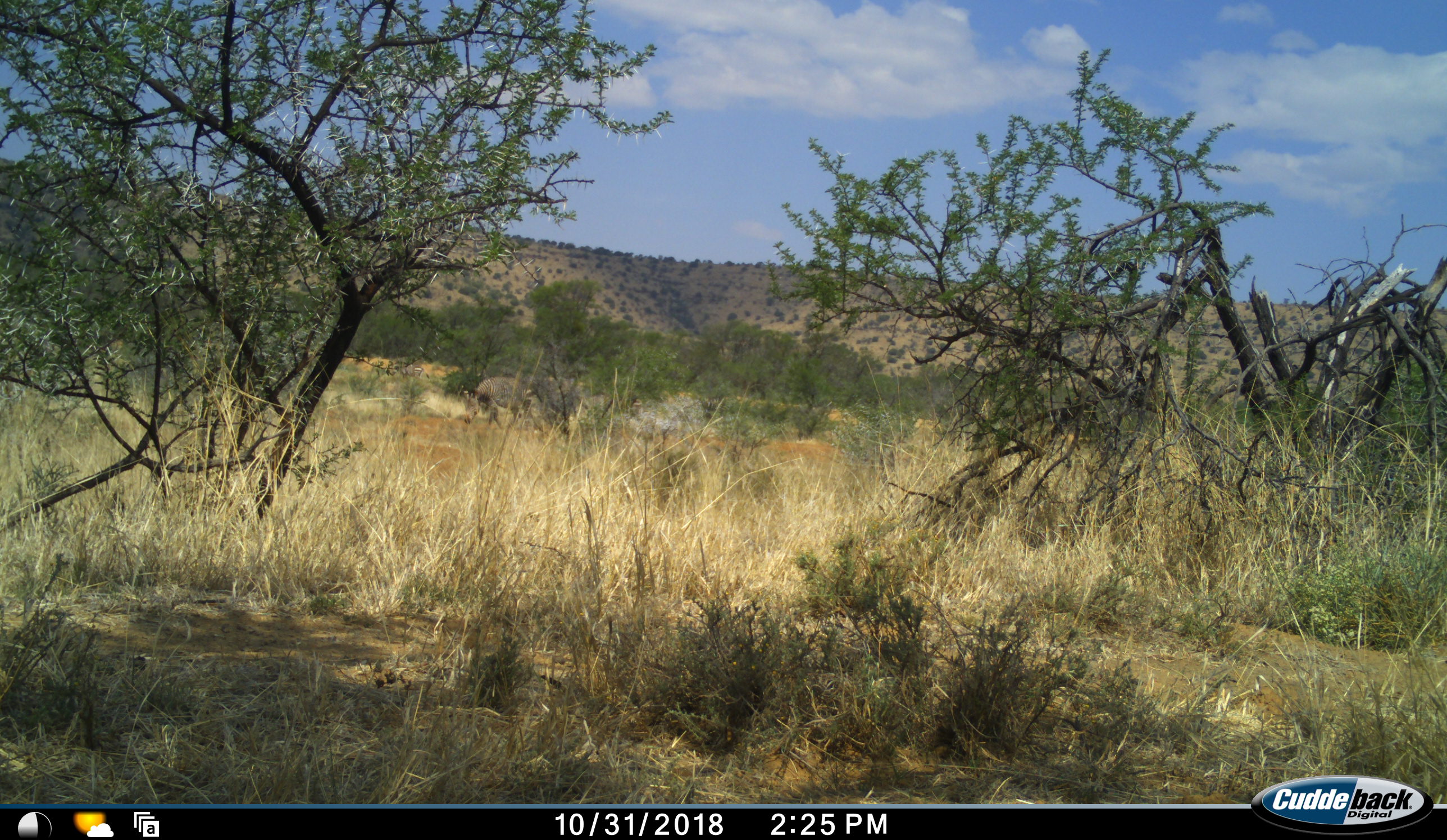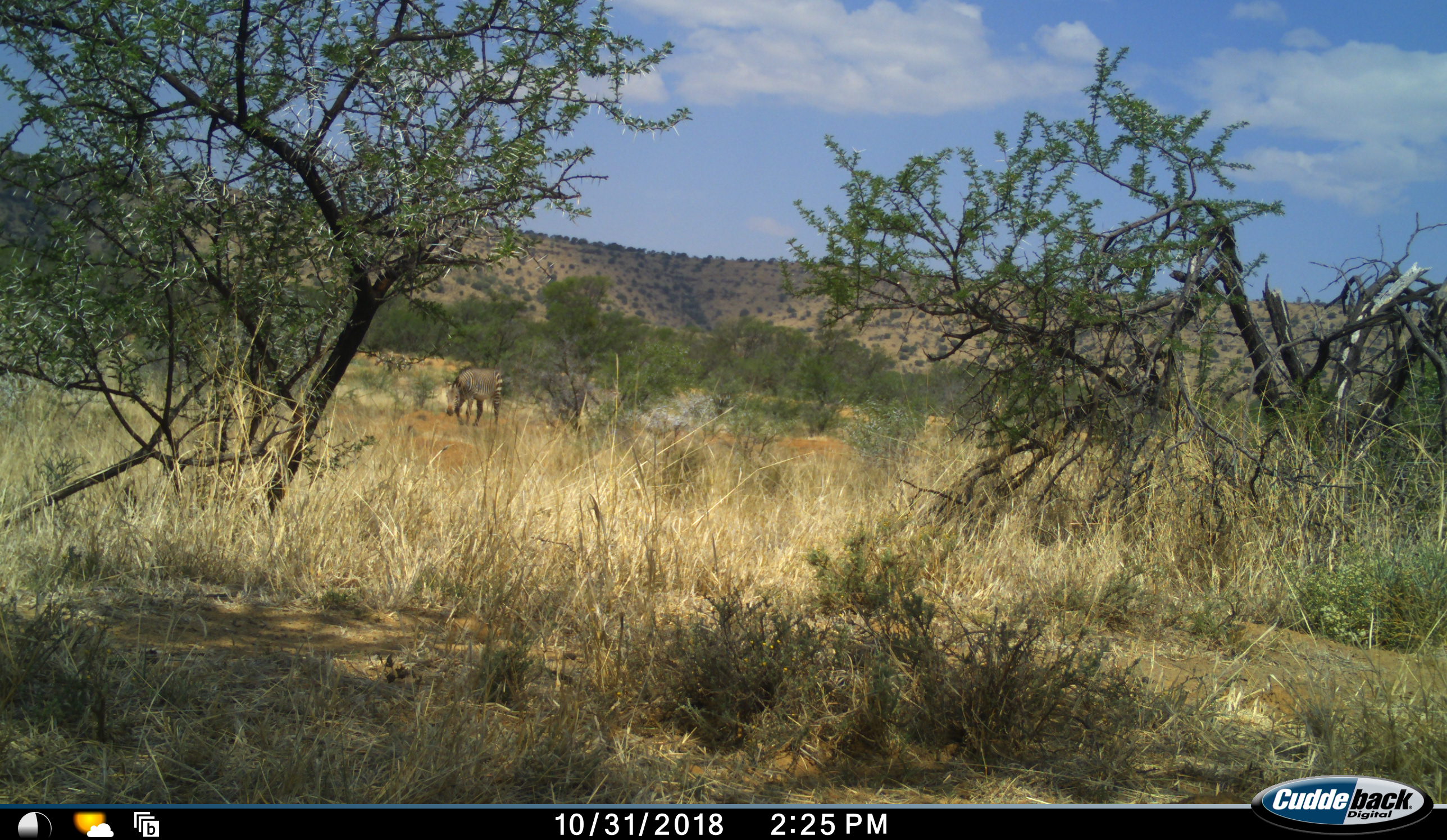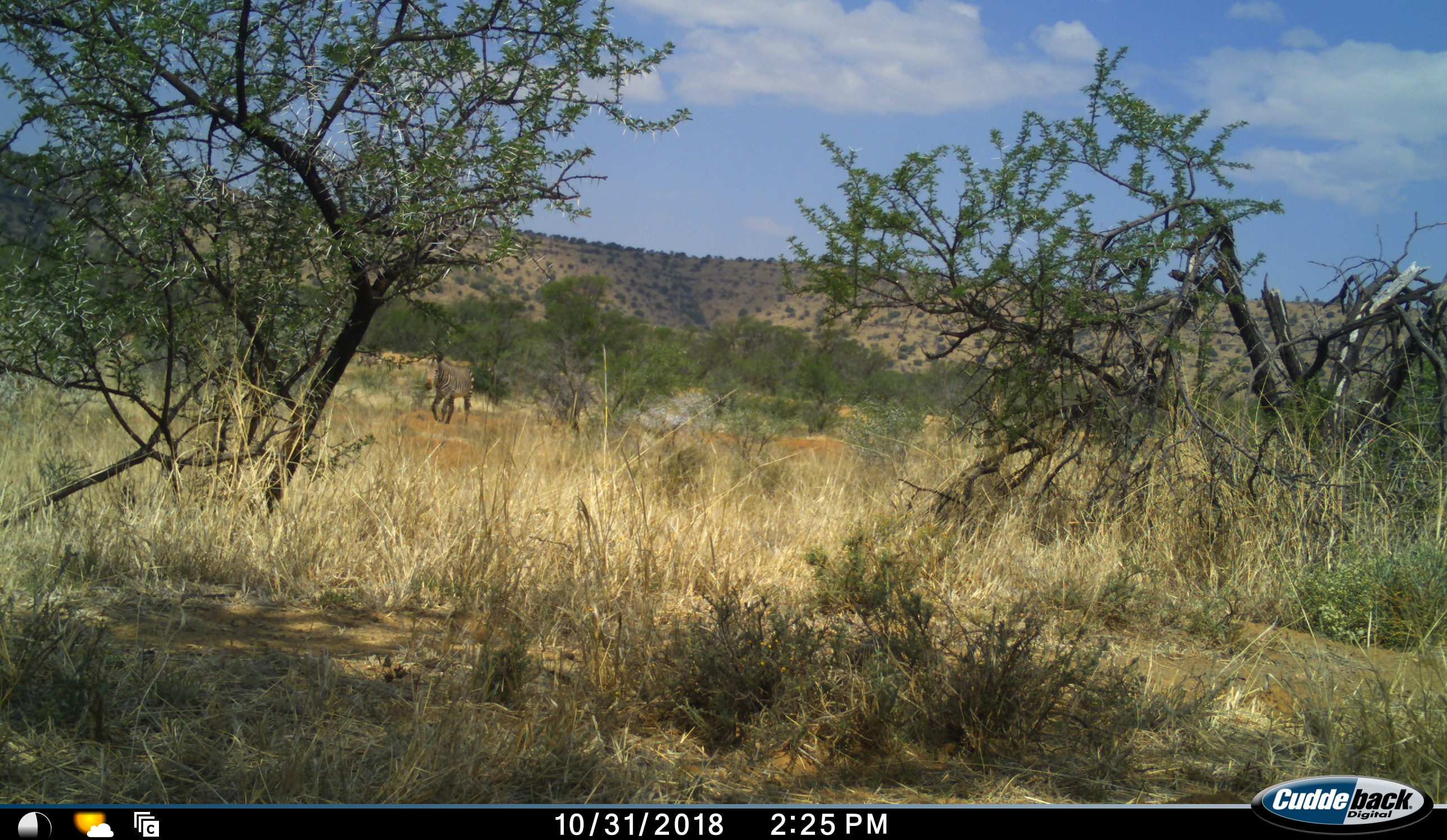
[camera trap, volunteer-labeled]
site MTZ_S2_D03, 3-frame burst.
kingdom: Animalia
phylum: Chordata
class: Mammalia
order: Perissodactyla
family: Equidae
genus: Equus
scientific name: Equus zebra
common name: mountain zebra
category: zebramountain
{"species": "zebramountain (mountain zebra) (Equus zebra)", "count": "1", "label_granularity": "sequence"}